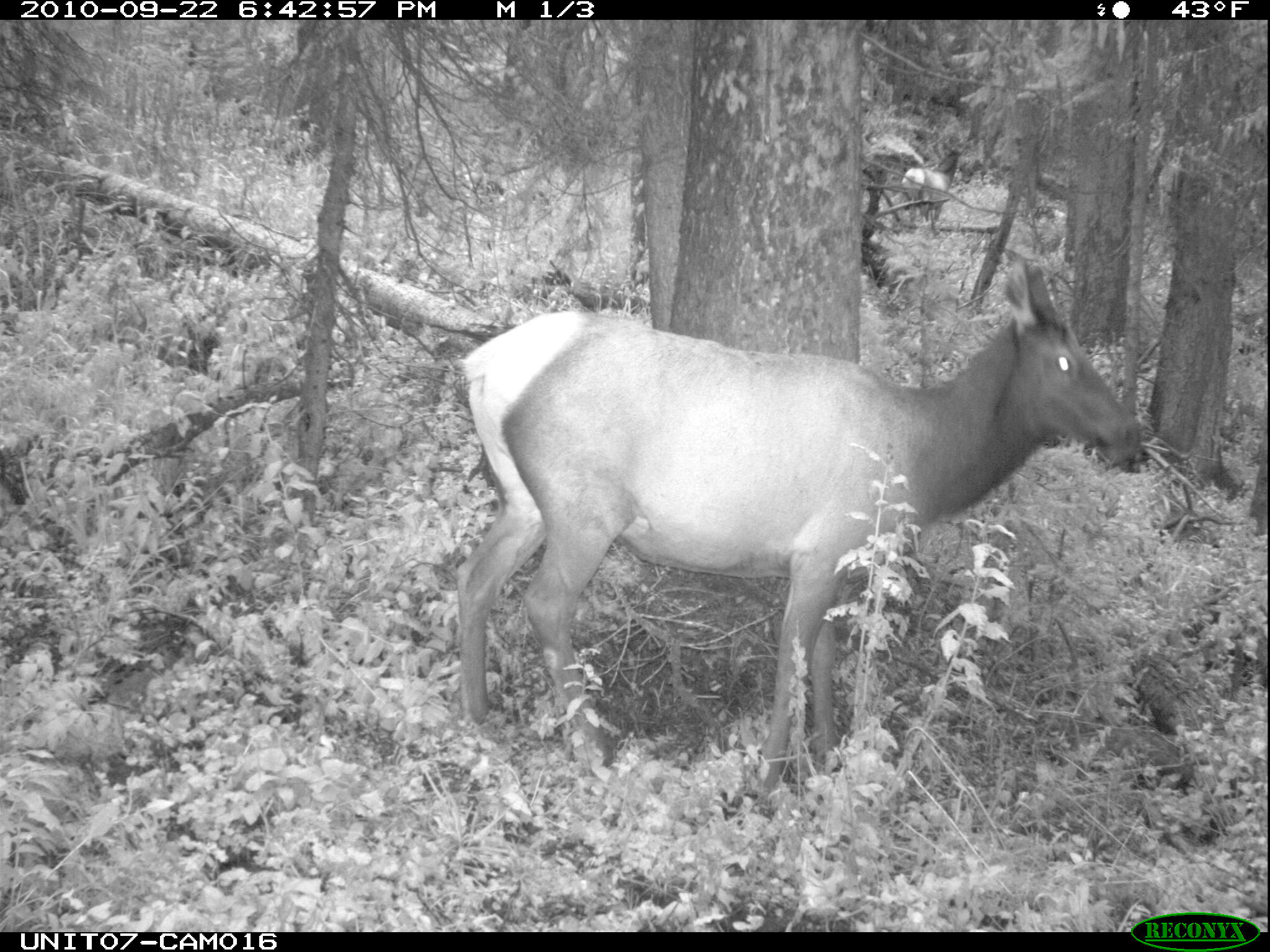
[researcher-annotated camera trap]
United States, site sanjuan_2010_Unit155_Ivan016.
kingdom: Animalia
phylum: Chordata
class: Mammalia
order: Artiodactyla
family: Cervidae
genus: Cervus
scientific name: Cervus elaphus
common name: red deer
Cervus elaphus (red deer).